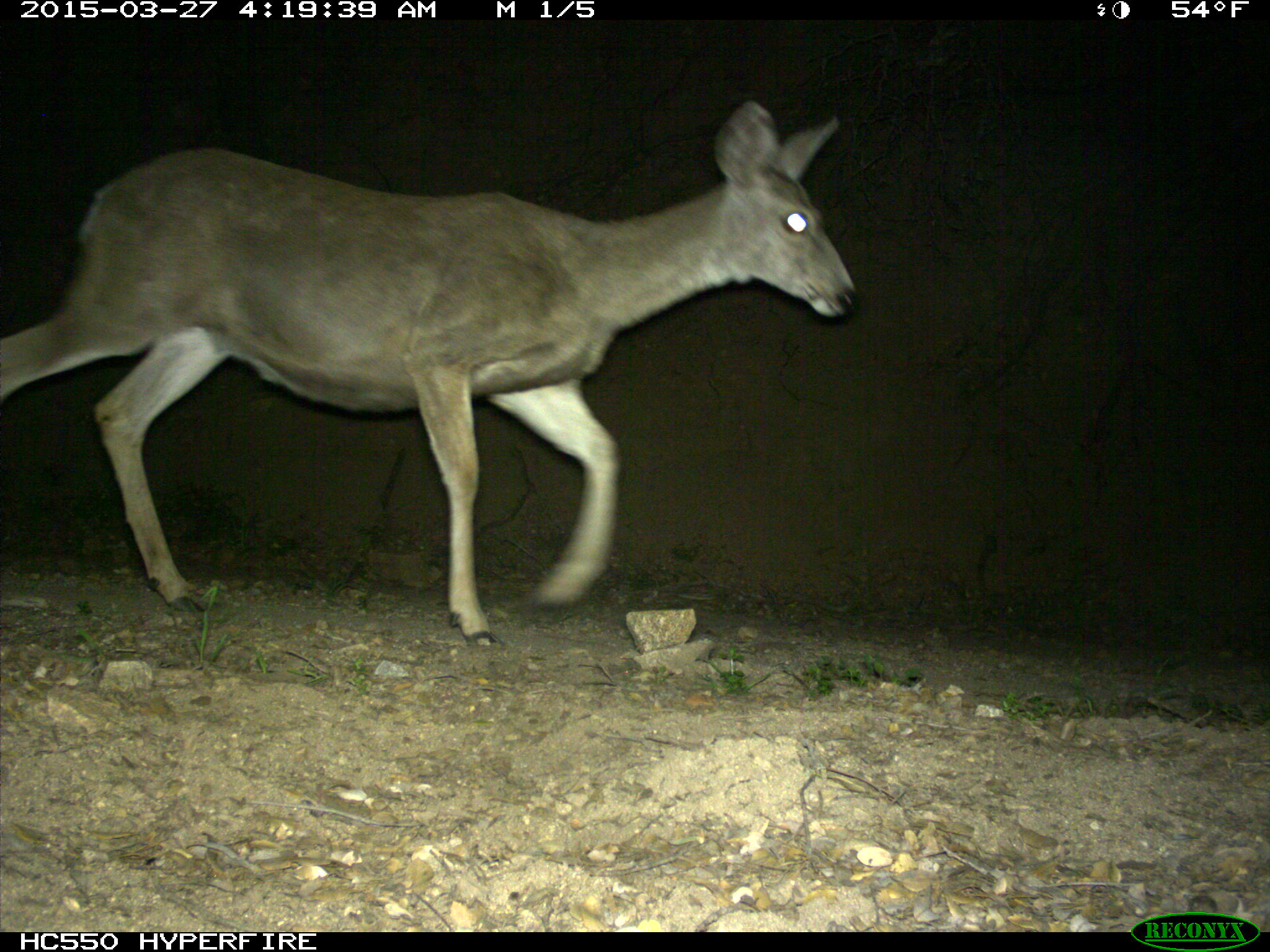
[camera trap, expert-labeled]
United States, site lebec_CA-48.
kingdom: Animalia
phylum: Chordata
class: Mammalia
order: Artiodactyla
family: Cervidae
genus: Odocoileus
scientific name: Odocoileus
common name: deer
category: unidentified deer